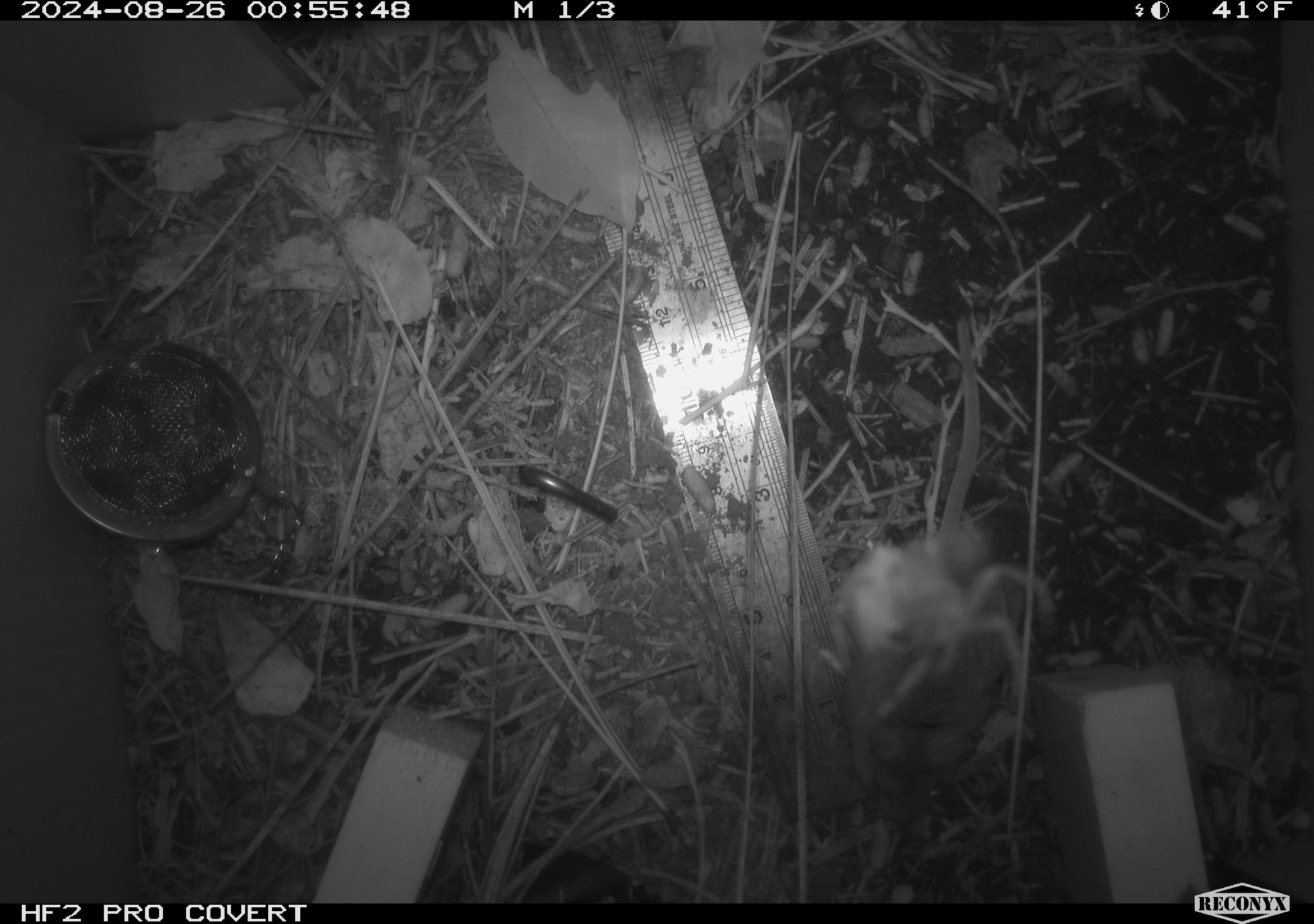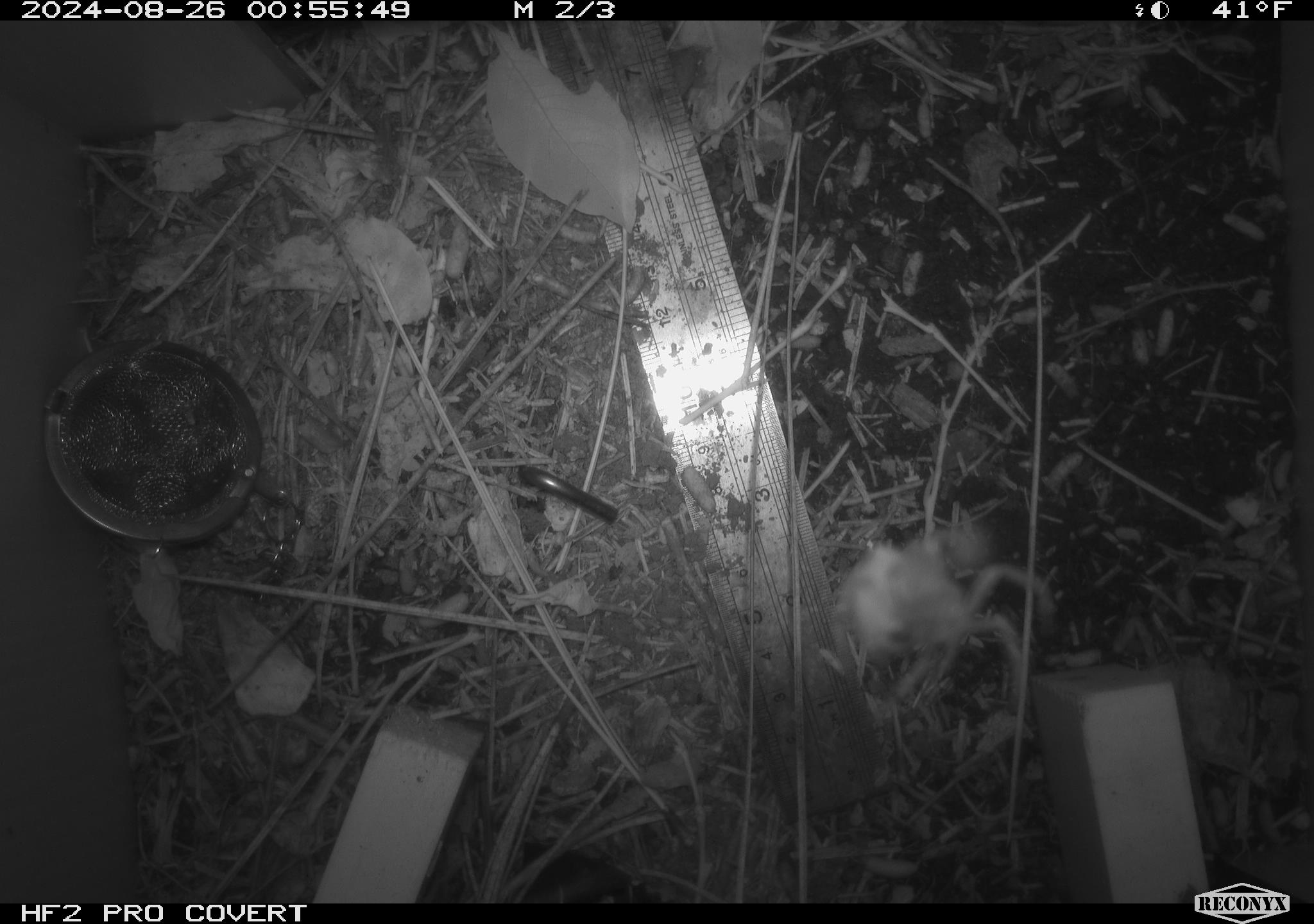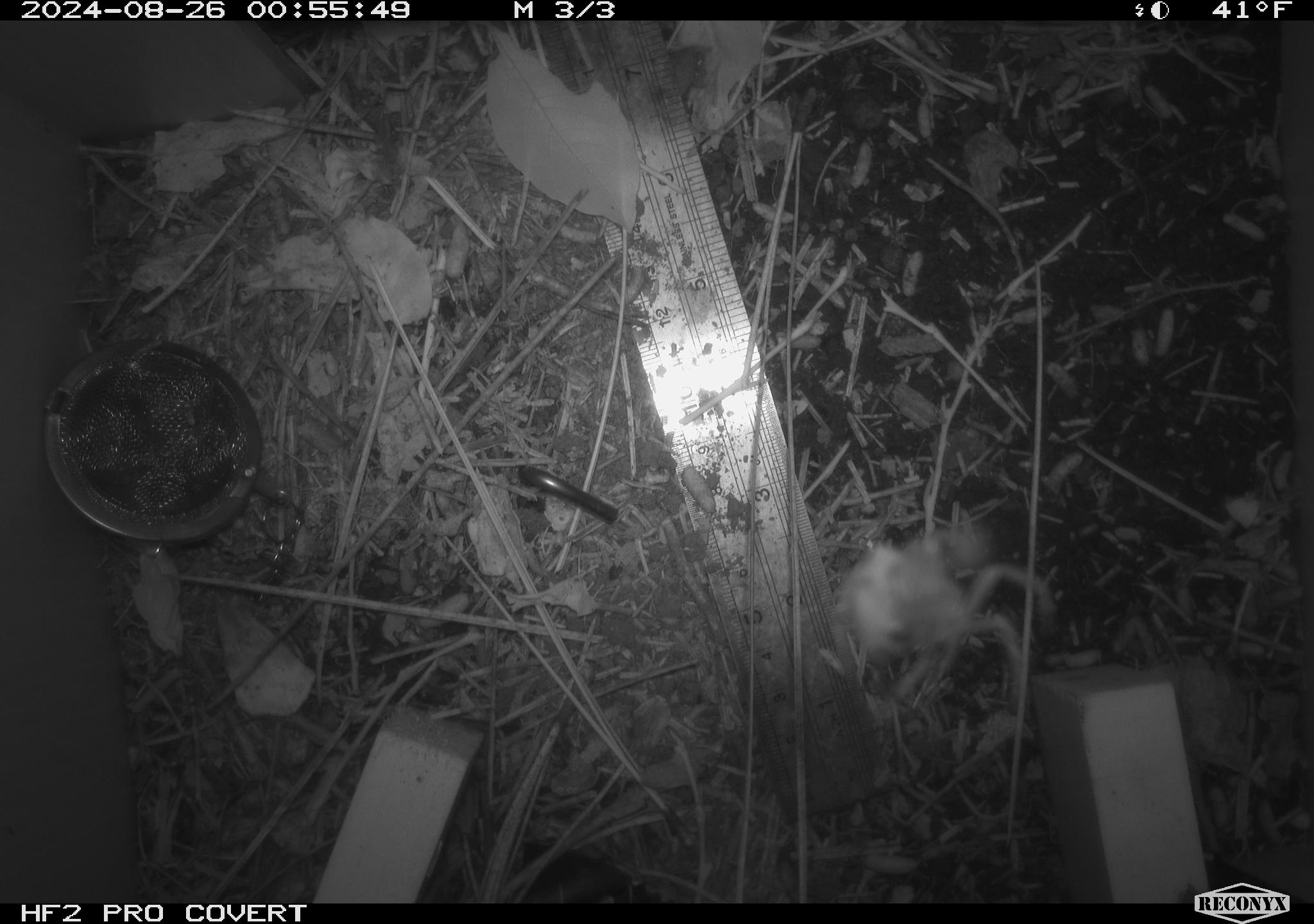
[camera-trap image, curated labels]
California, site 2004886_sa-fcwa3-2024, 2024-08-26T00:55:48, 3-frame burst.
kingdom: Animalia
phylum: Arthropoda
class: Arachnida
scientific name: Arachnida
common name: arachnids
Arachnids (Arachnida).